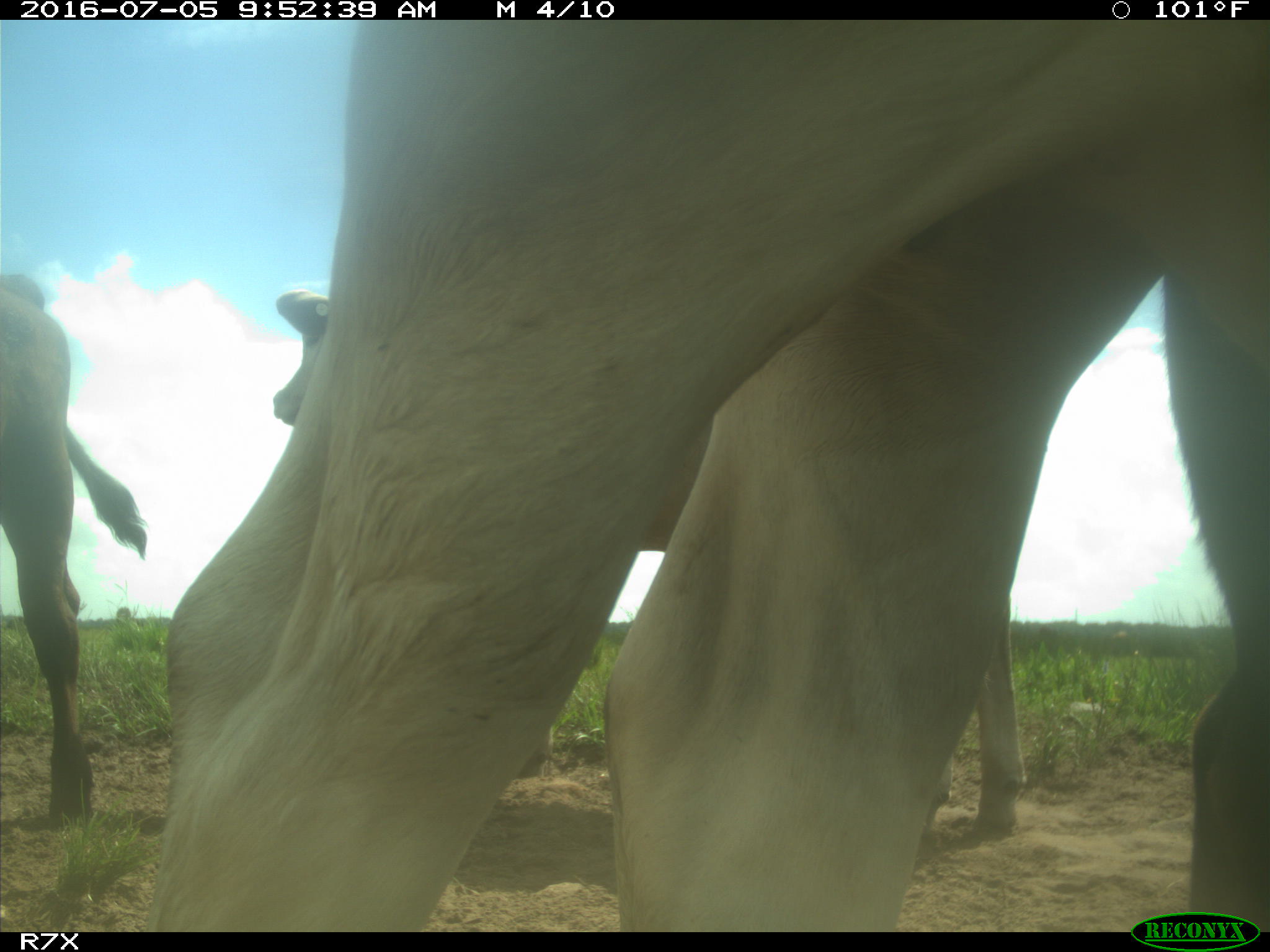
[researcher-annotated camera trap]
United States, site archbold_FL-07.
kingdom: Animalia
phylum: Chordata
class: Mammalia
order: Artiodactyla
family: Bovidae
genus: Bos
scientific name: Bos taurus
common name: domestic cow